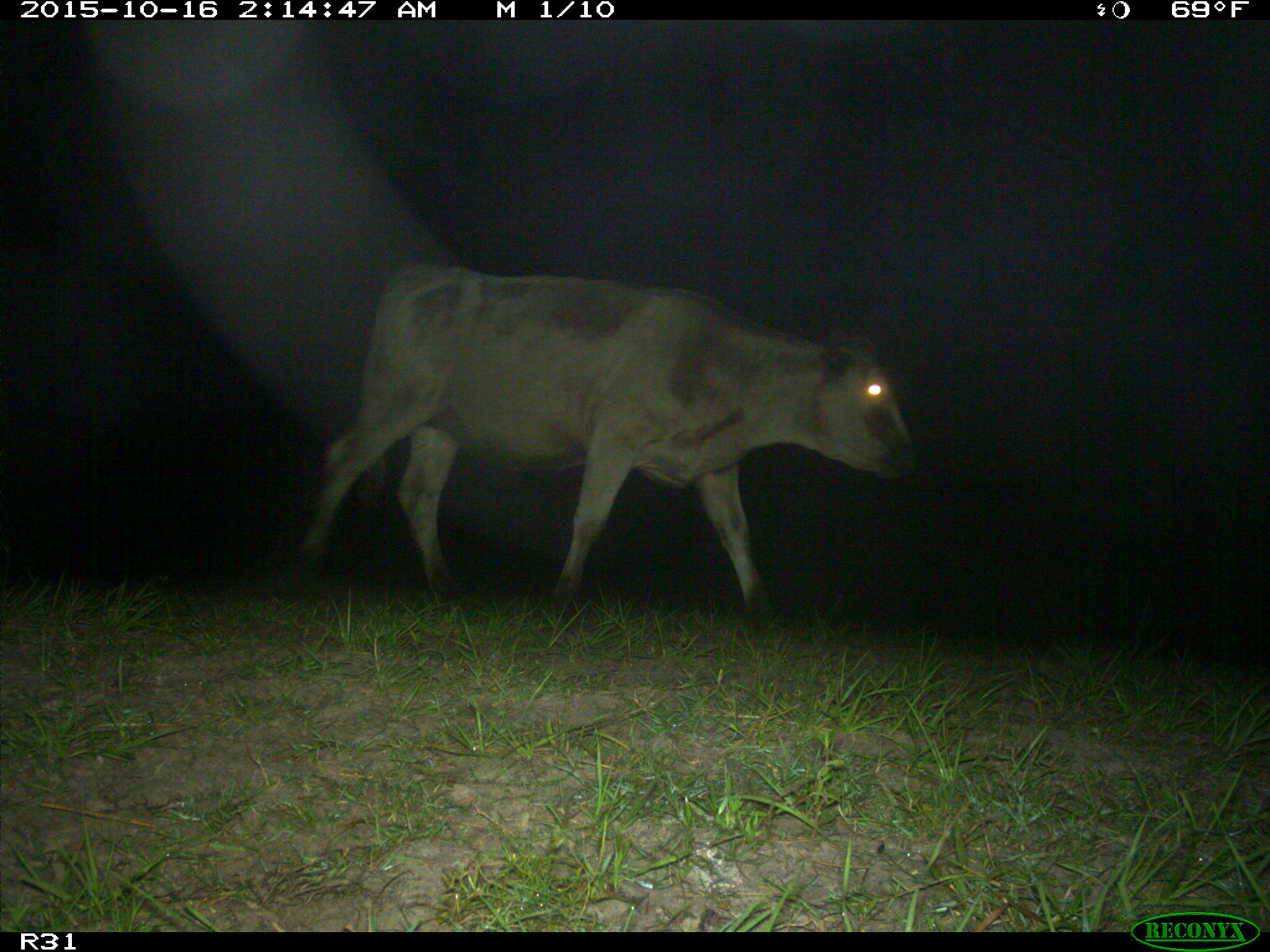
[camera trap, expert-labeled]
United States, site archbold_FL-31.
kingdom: Animalia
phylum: Chordata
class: Mammalia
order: Artiodactyla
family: Bovidae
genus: Bos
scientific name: Bos taurus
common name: domestic cow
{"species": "Bos taurus (domestic cow)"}